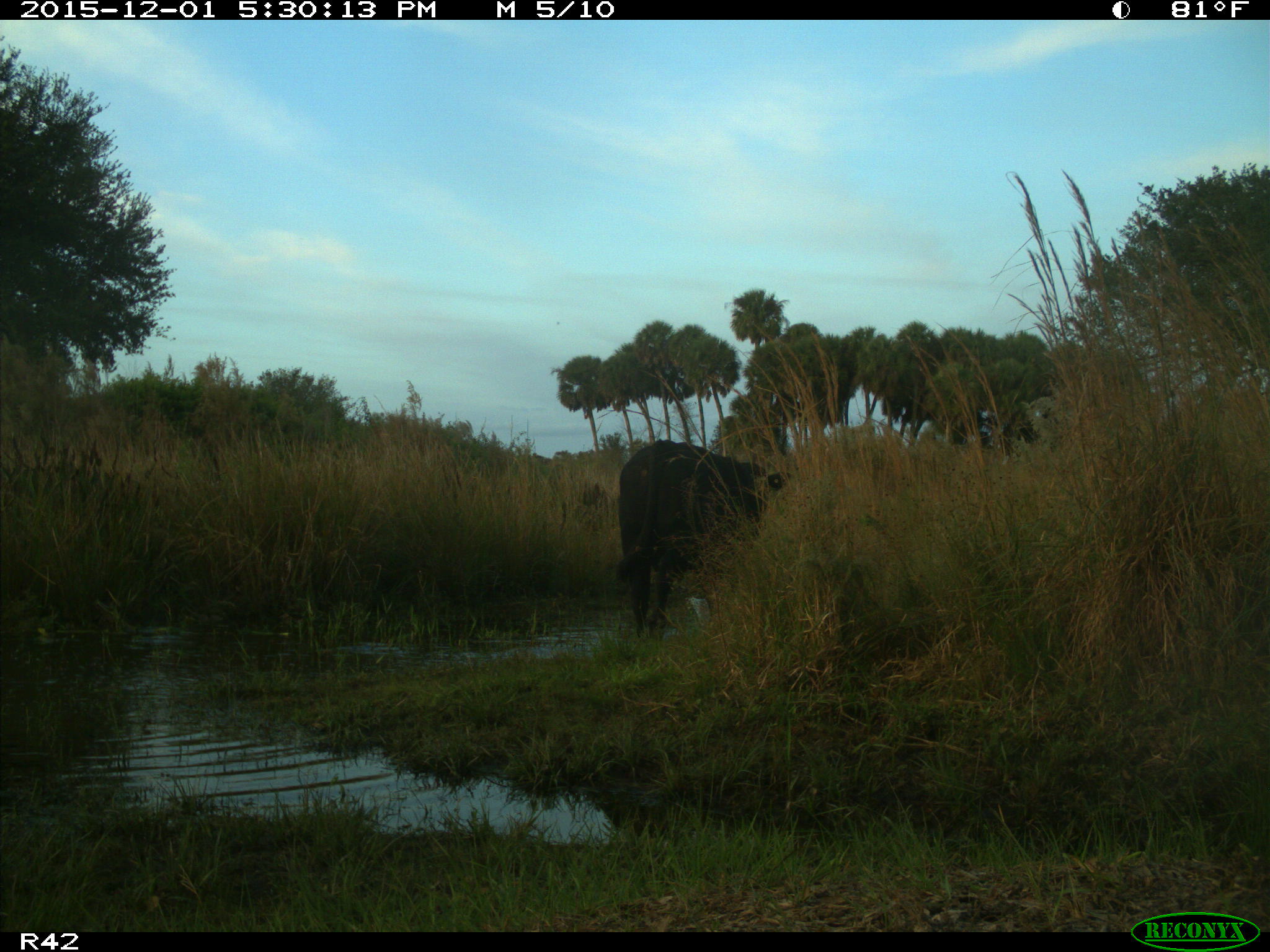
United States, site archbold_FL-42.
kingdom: Animalia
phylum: Chordata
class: Mammalia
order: Artiodactyla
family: Bovidae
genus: Bos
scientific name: Bos taurus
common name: domestic cow